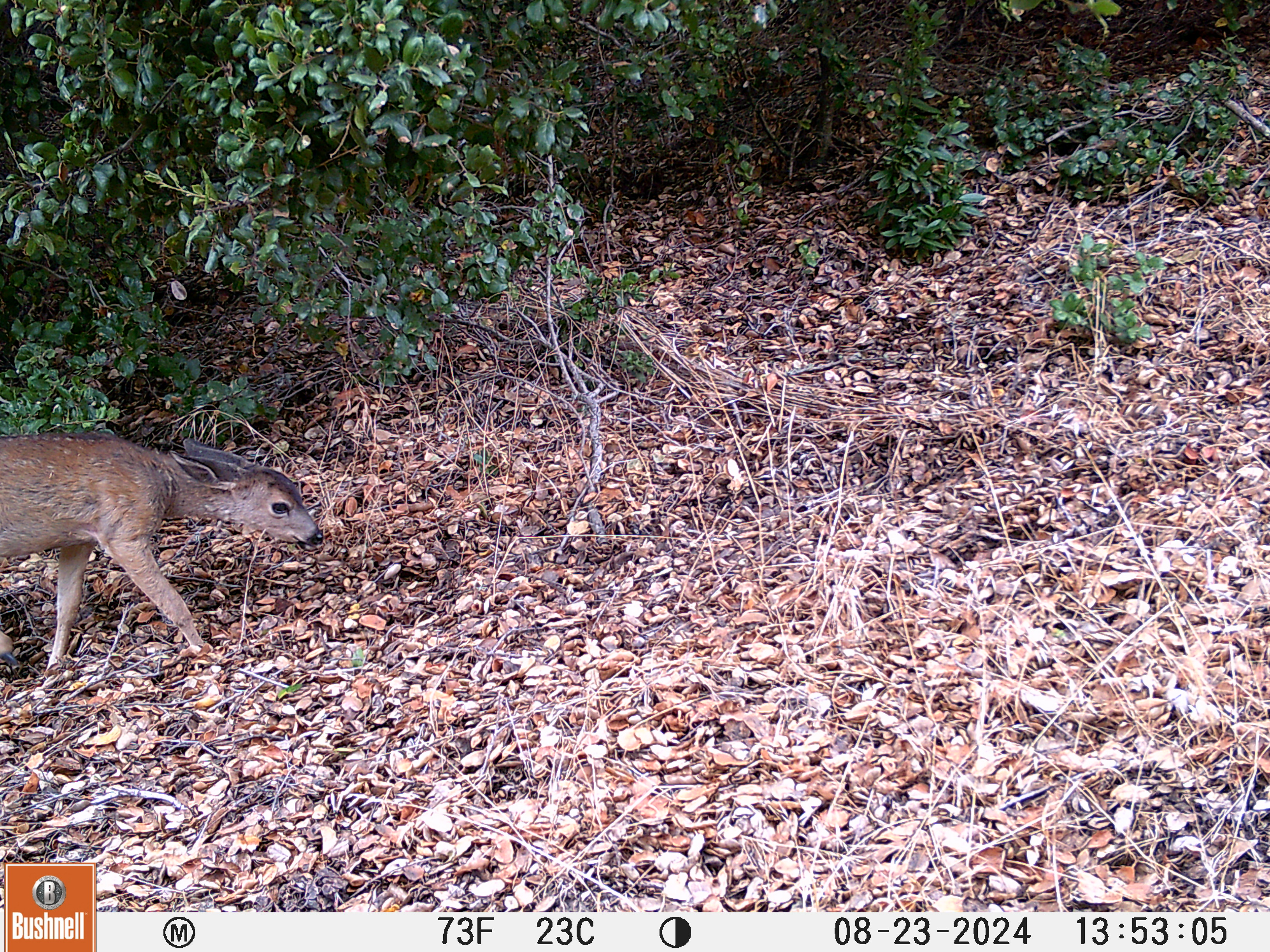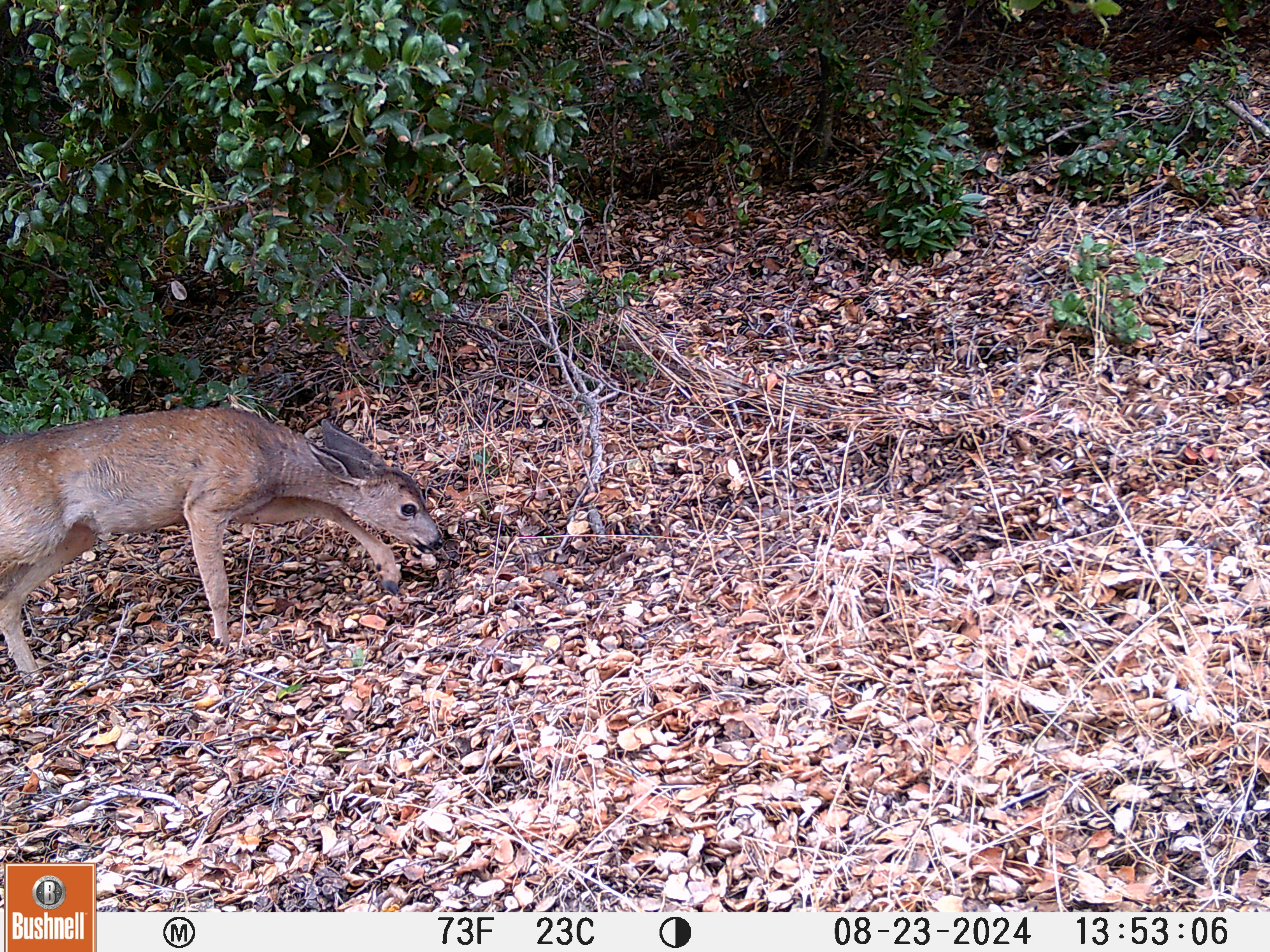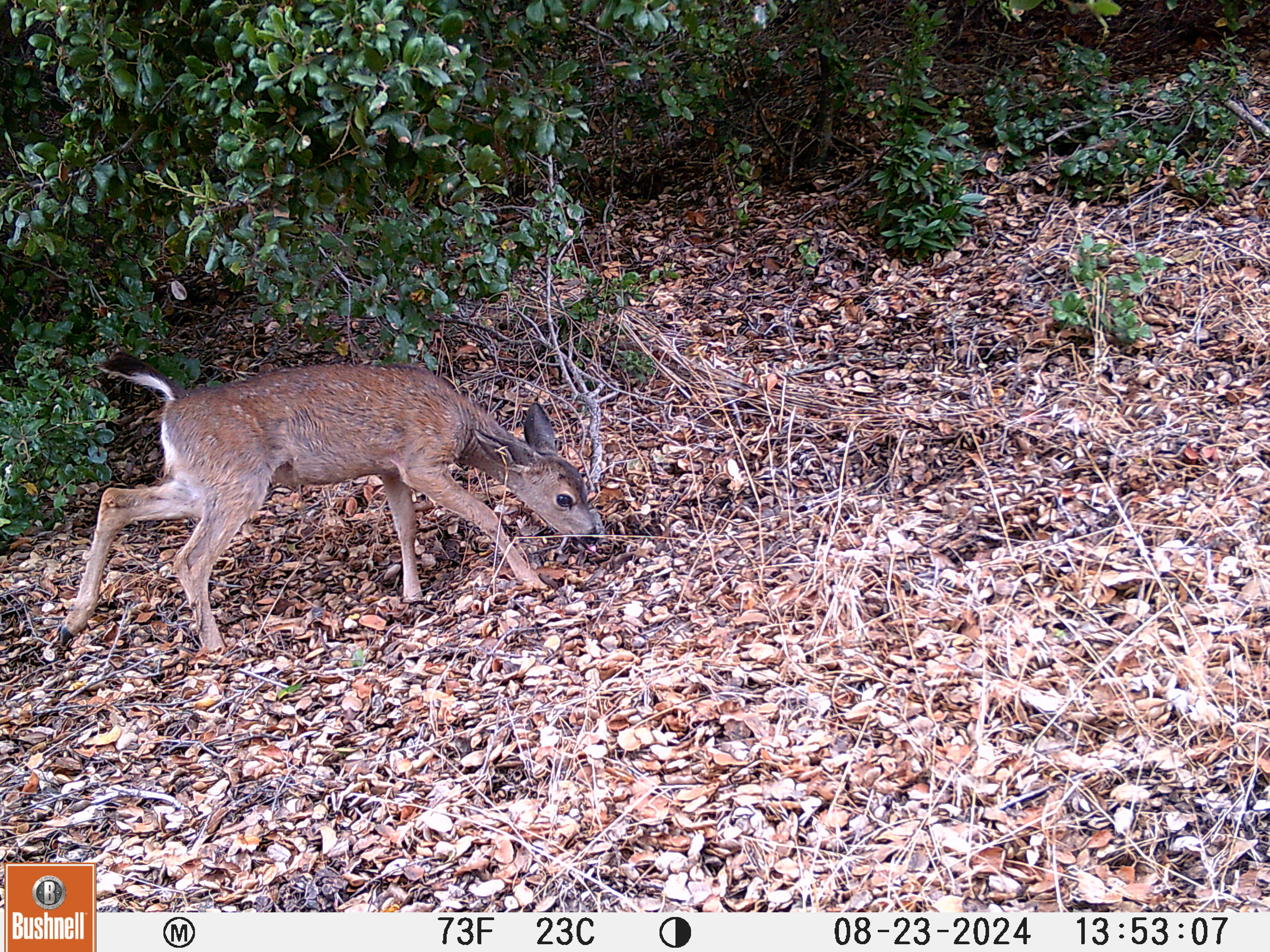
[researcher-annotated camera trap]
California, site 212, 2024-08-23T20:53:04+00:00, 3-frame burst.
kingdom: Animalia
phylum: Chordata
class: Mammalia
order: Artiodactyla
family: Cervidae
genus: Odocoileus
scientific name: Odocoileus hemionus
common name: mule deer